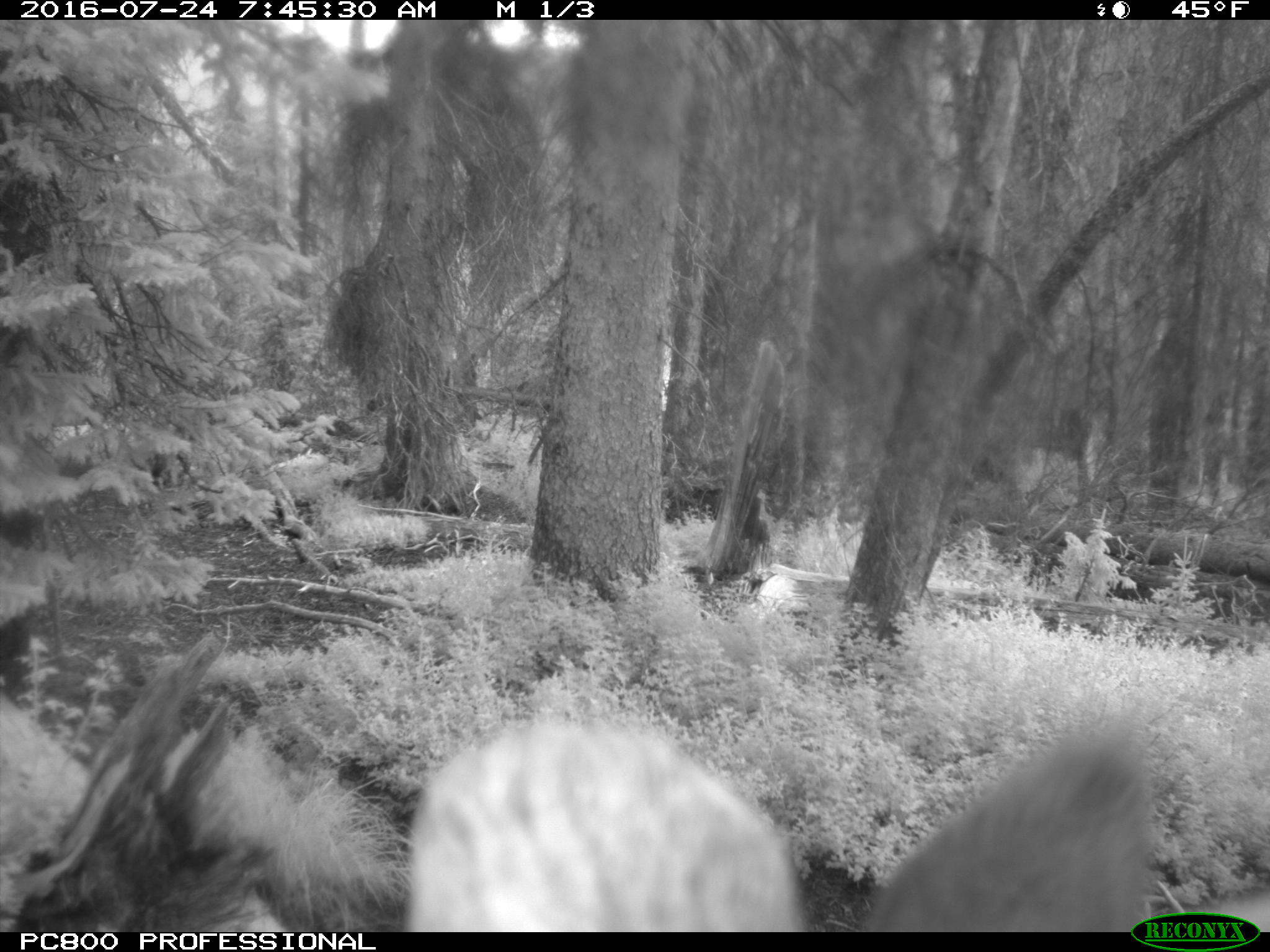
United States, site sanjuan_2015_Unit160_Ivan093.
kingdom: Animalia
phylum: Chordata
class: Mammalia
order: Artiodactyla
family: Cervidae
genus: Cervus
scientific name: Cervus elaphus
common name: red deer